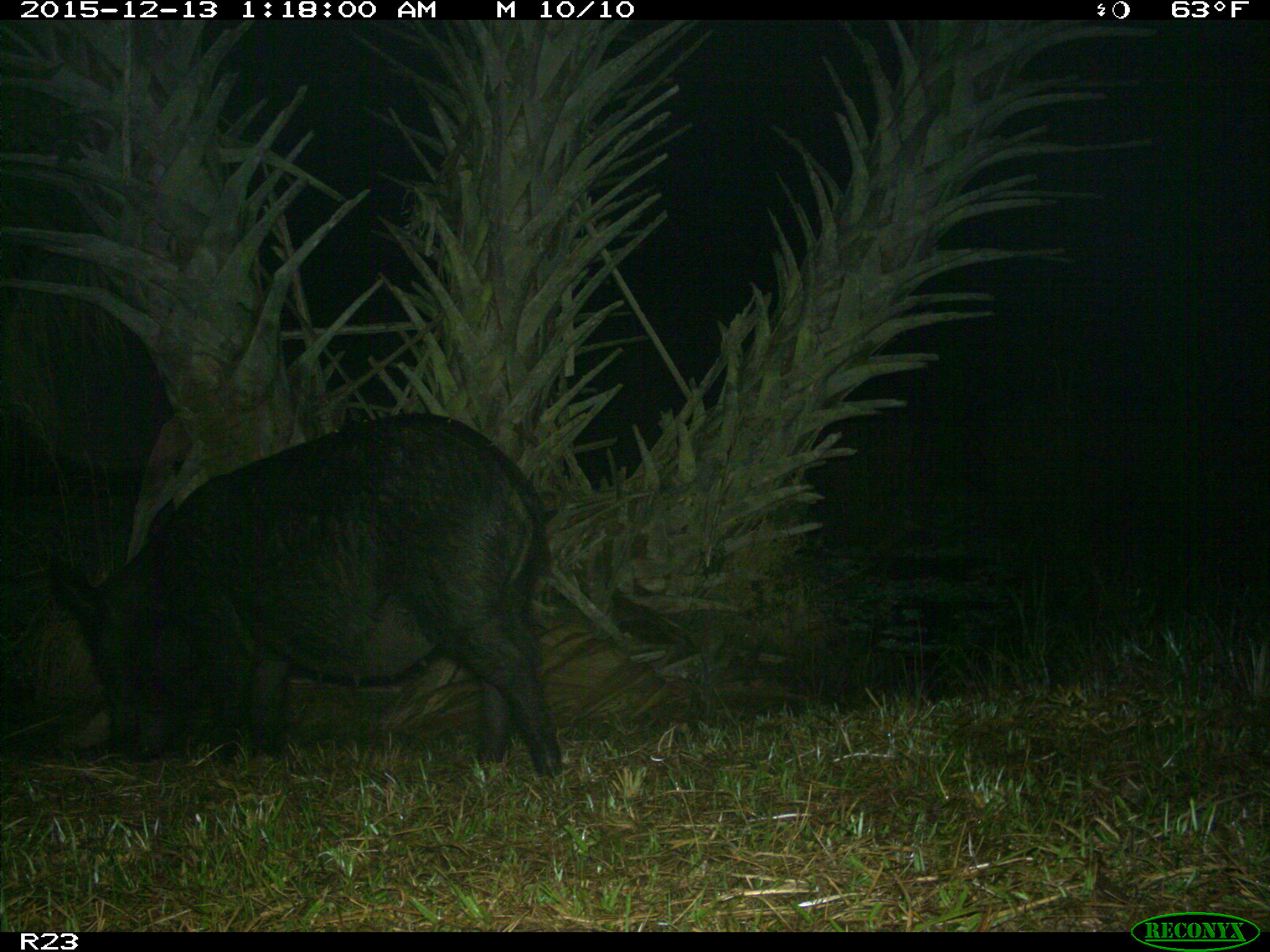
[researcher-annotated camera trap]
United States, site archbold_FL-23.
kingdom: Animalia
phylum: Chordata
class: Mammalia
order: Artiodactyla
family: Suidae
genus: Sus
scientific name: Sus scrofa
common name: wild boar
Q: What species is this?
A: Sus scrofa (wild boar).